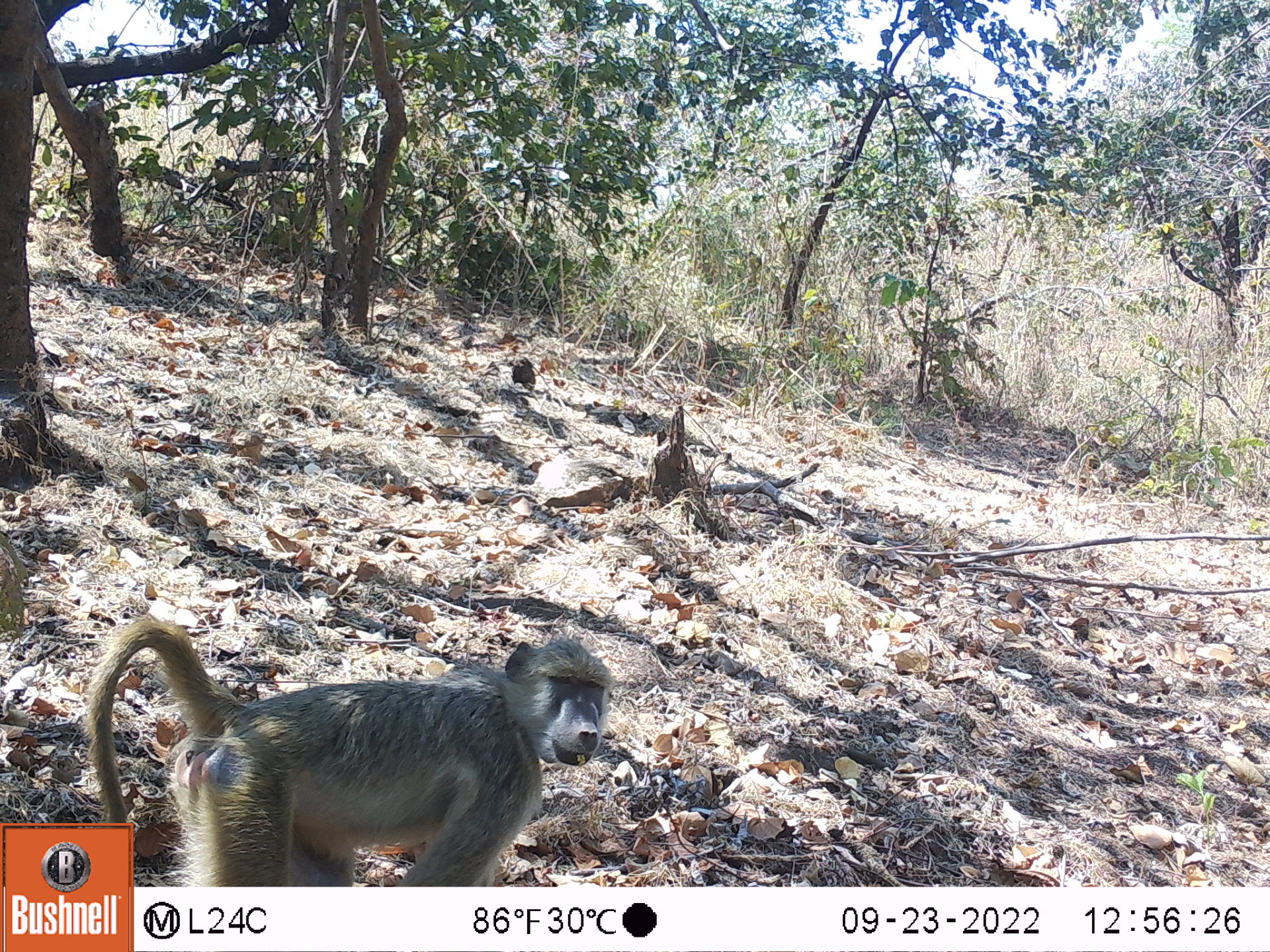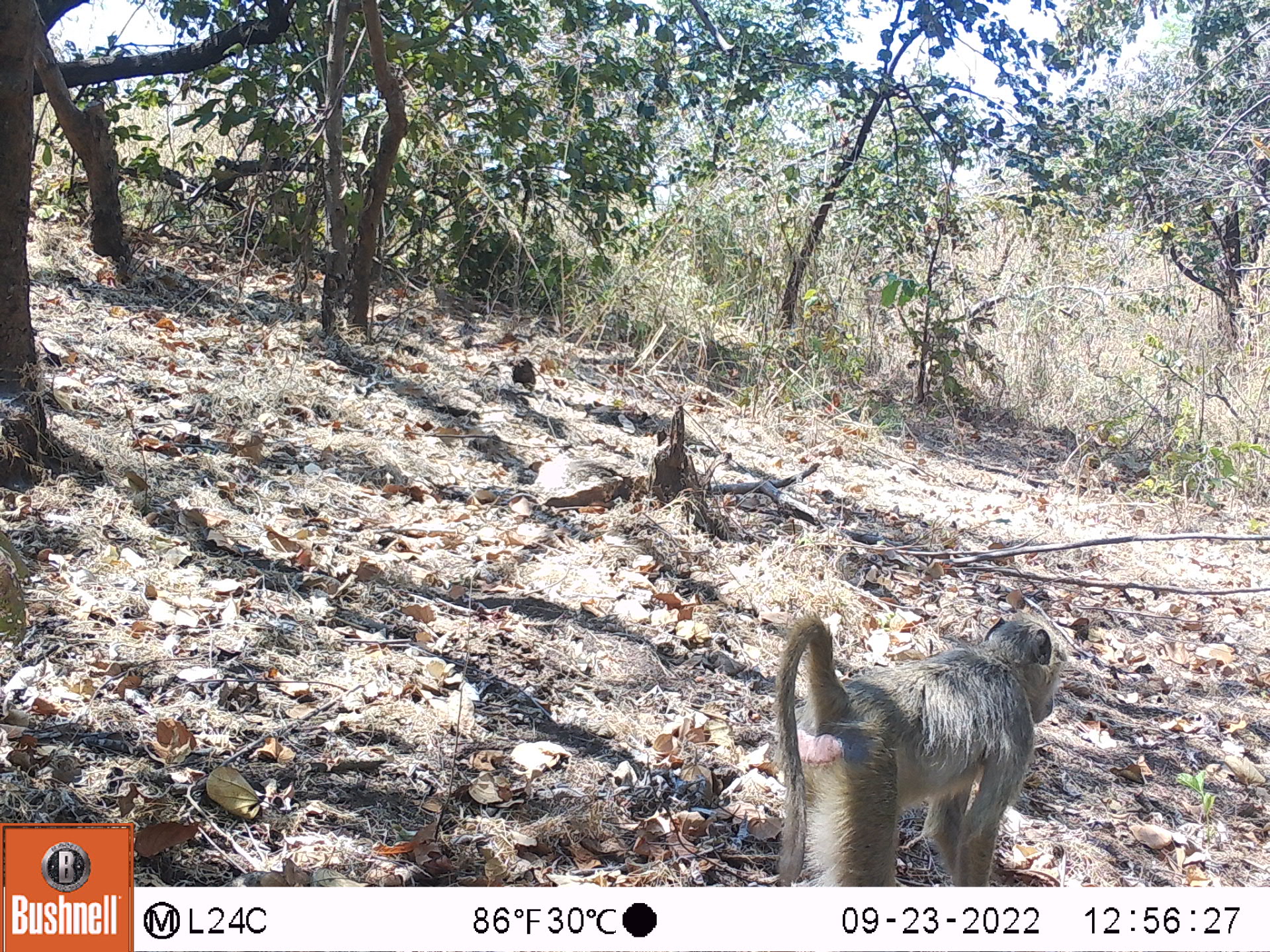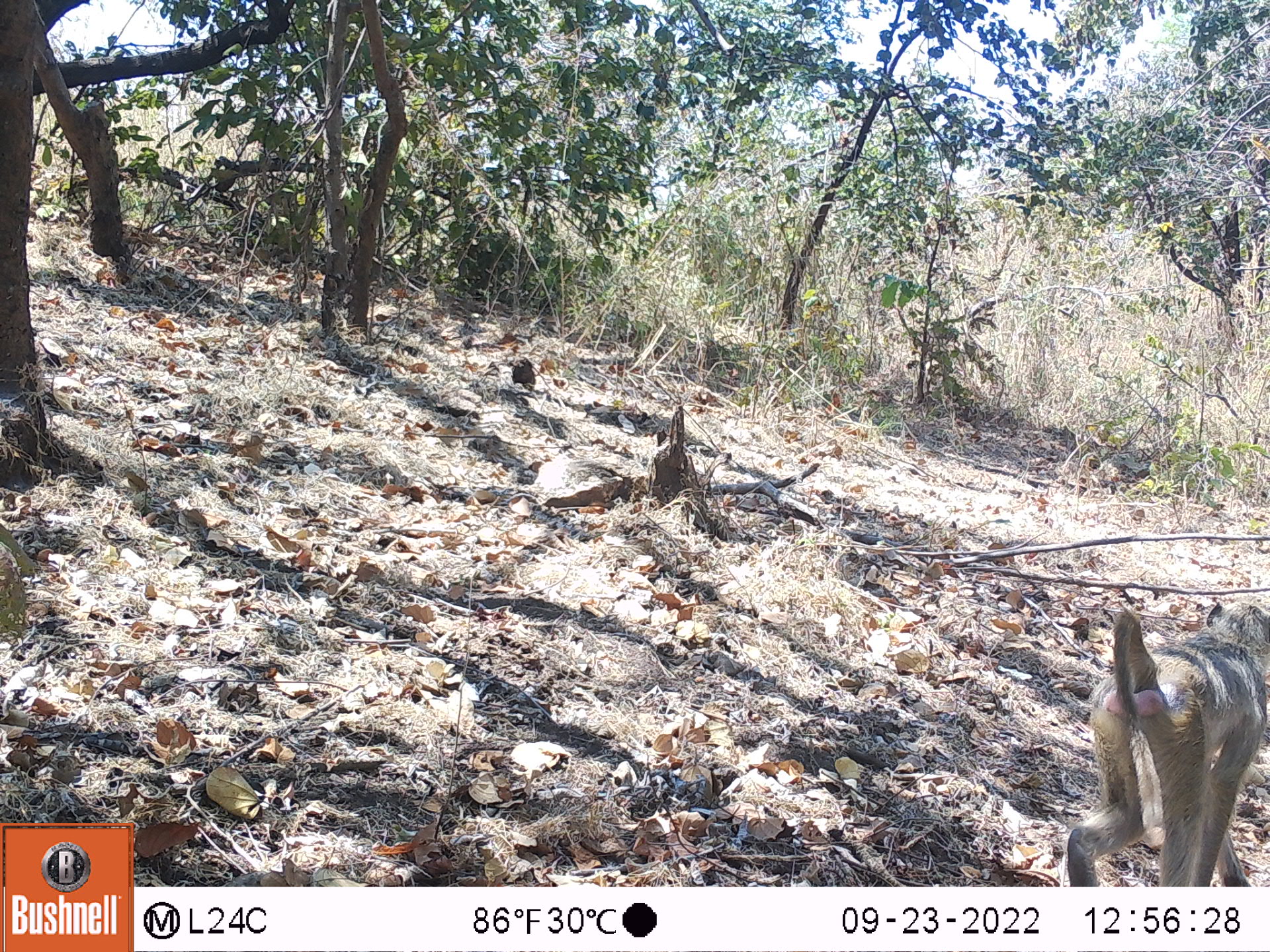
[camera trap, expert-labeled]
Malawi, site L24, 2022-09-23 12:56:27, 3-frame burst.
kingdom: Animalia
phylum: Chordata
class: Mammalia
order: Primates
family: Cercopithecidae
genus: Papio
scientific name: Papio cynocephalus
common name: yellow baboon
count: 1